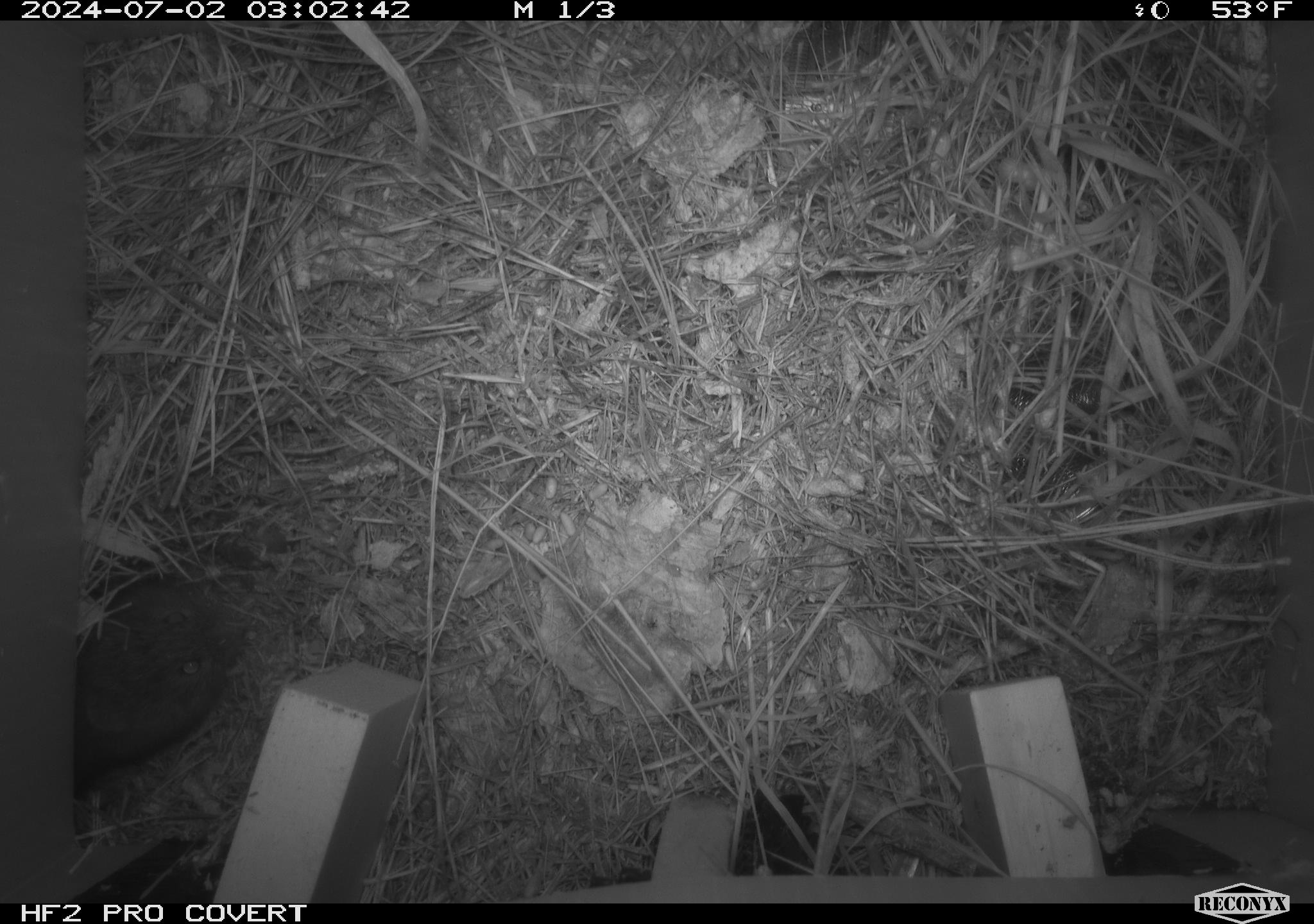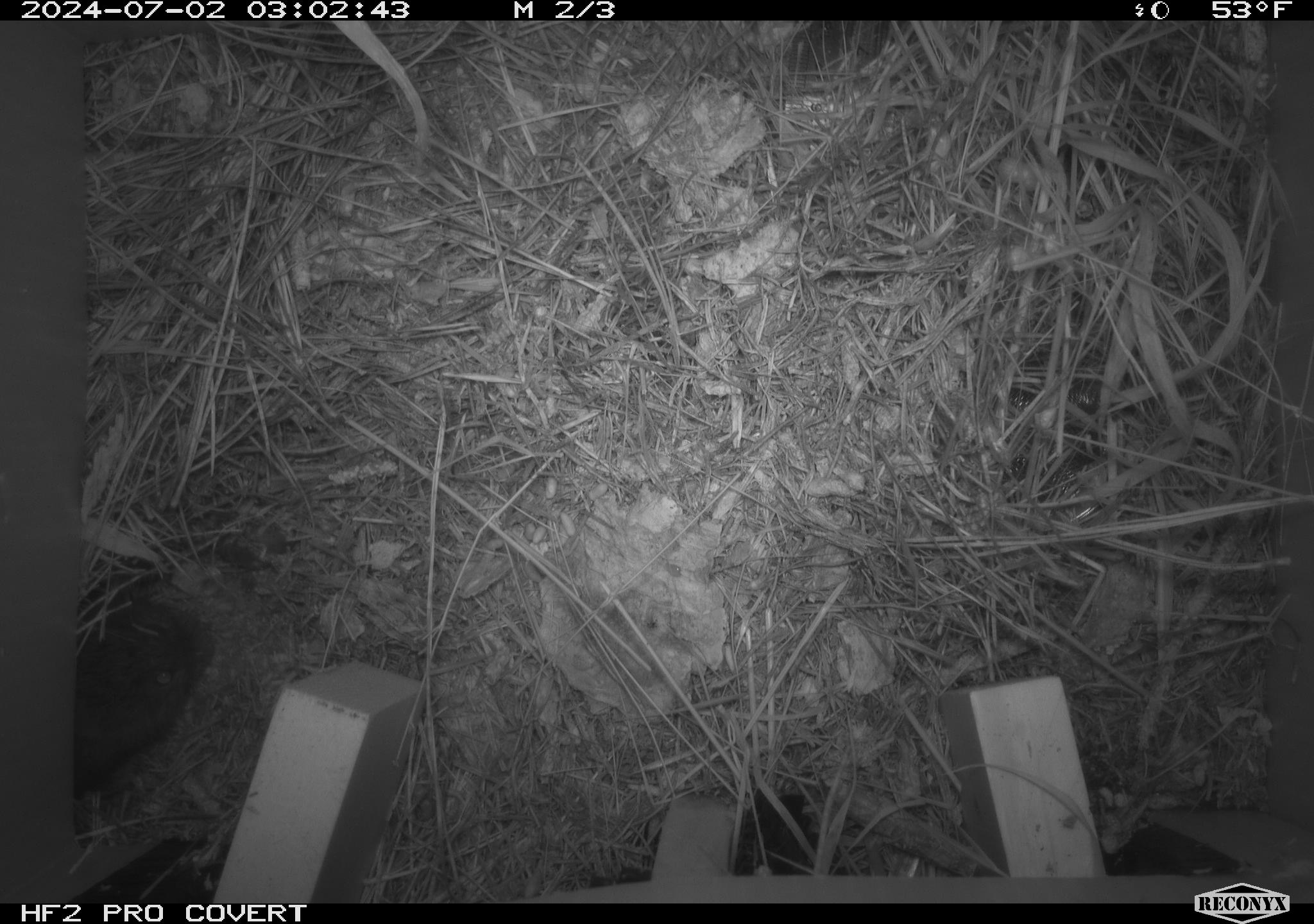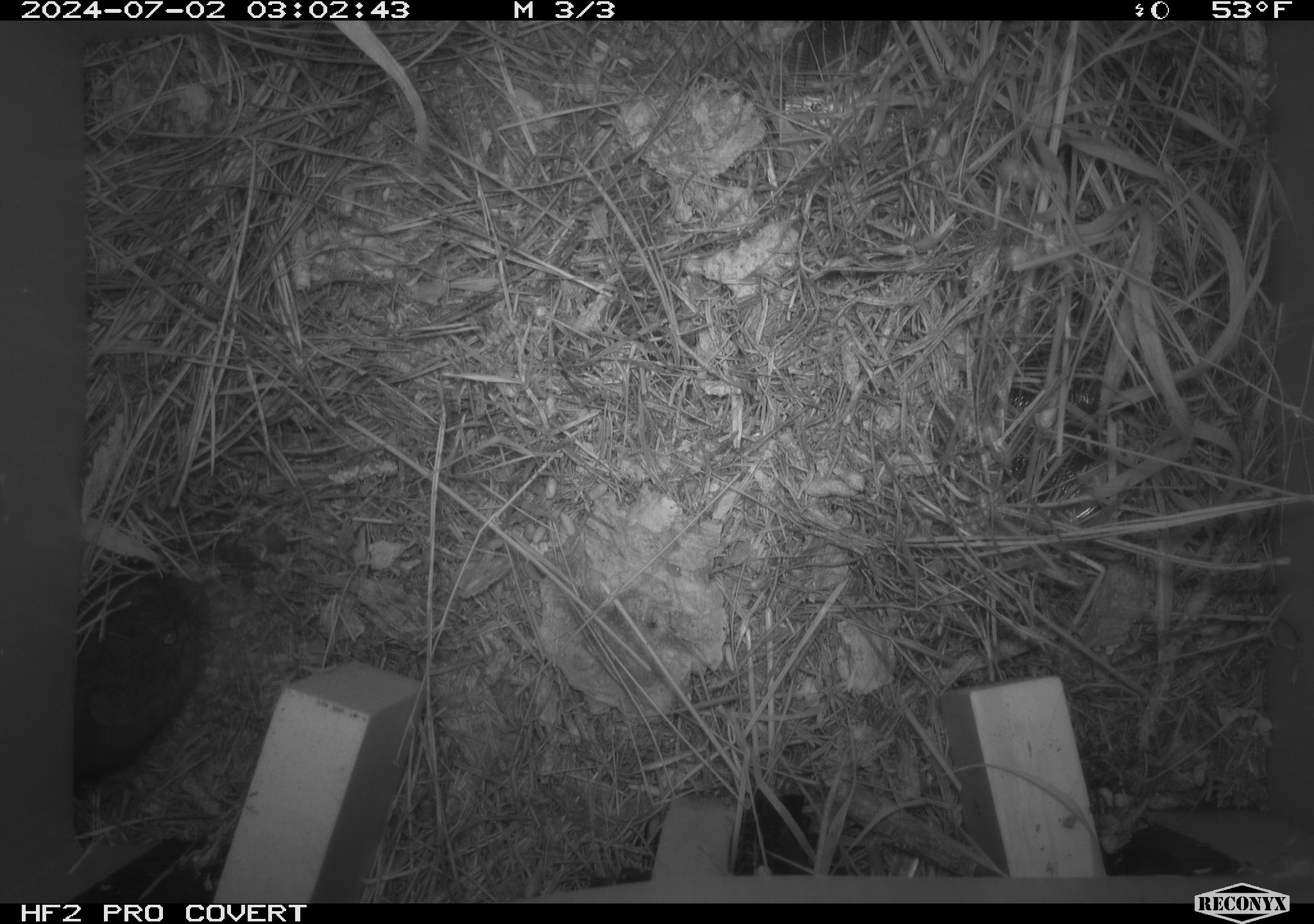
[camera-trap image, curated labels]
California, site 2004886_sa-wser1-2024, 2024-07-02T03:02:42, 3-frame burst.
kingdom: Animalia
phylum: Chordata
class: Mammalia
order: Rodentia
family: Cricetidae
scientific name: Arvicolinae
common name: voles, lemmings, and muskrats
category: arvicolinae subfamily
Arvicolinae subfamily (voles, lemmings, and muskrats) (Arvicolinae).